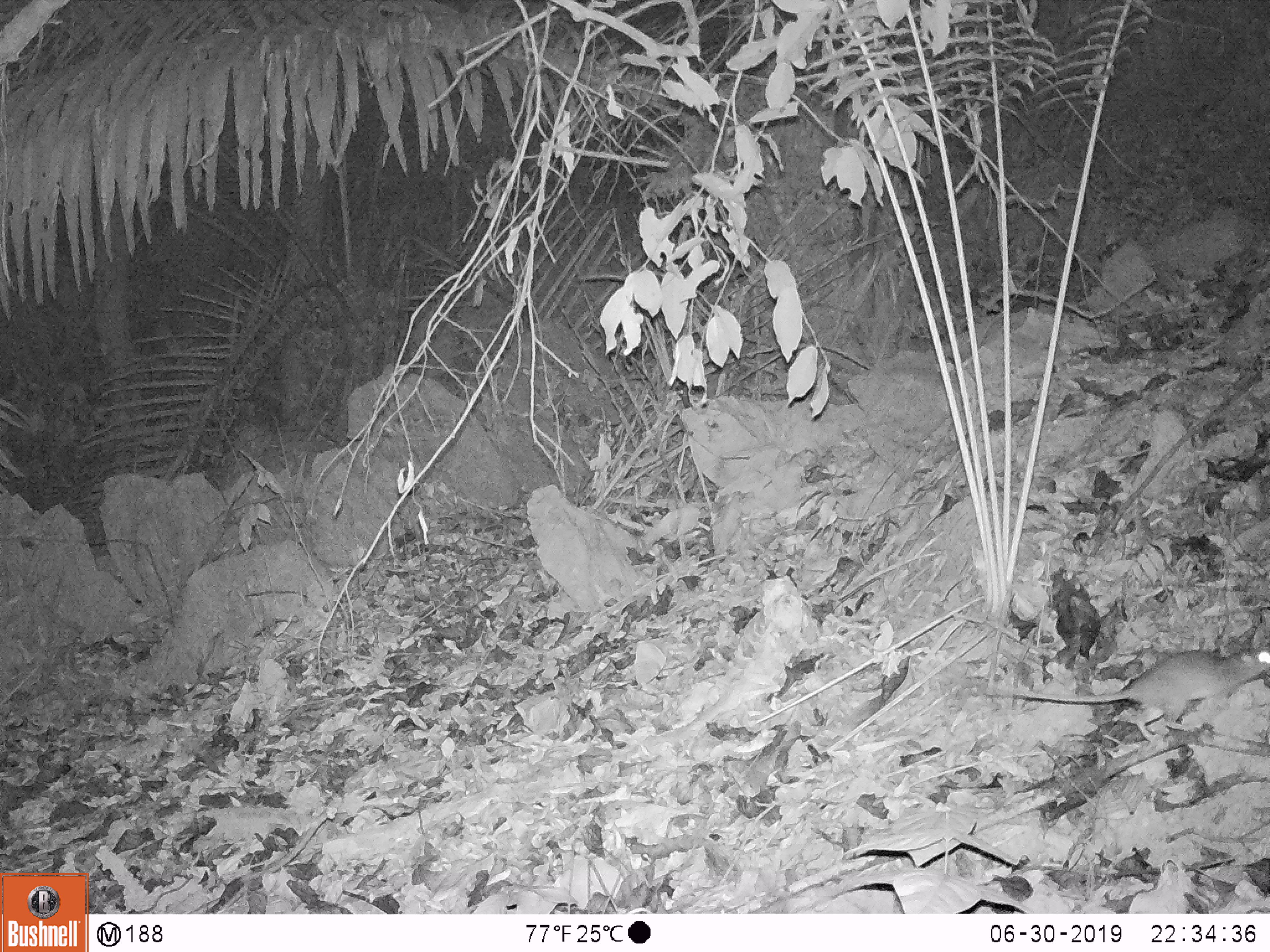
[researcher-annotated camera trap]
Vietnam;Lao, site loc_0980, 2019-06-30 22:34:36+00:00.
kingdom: Animalia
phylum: Chordata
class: Mammalia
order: Rodentia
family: Muridae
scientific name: Muridae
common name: old-world mice and rats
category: unidentified murid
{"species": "unidentified murid (old-world mice and rats) (Muridae)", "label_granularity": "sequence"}